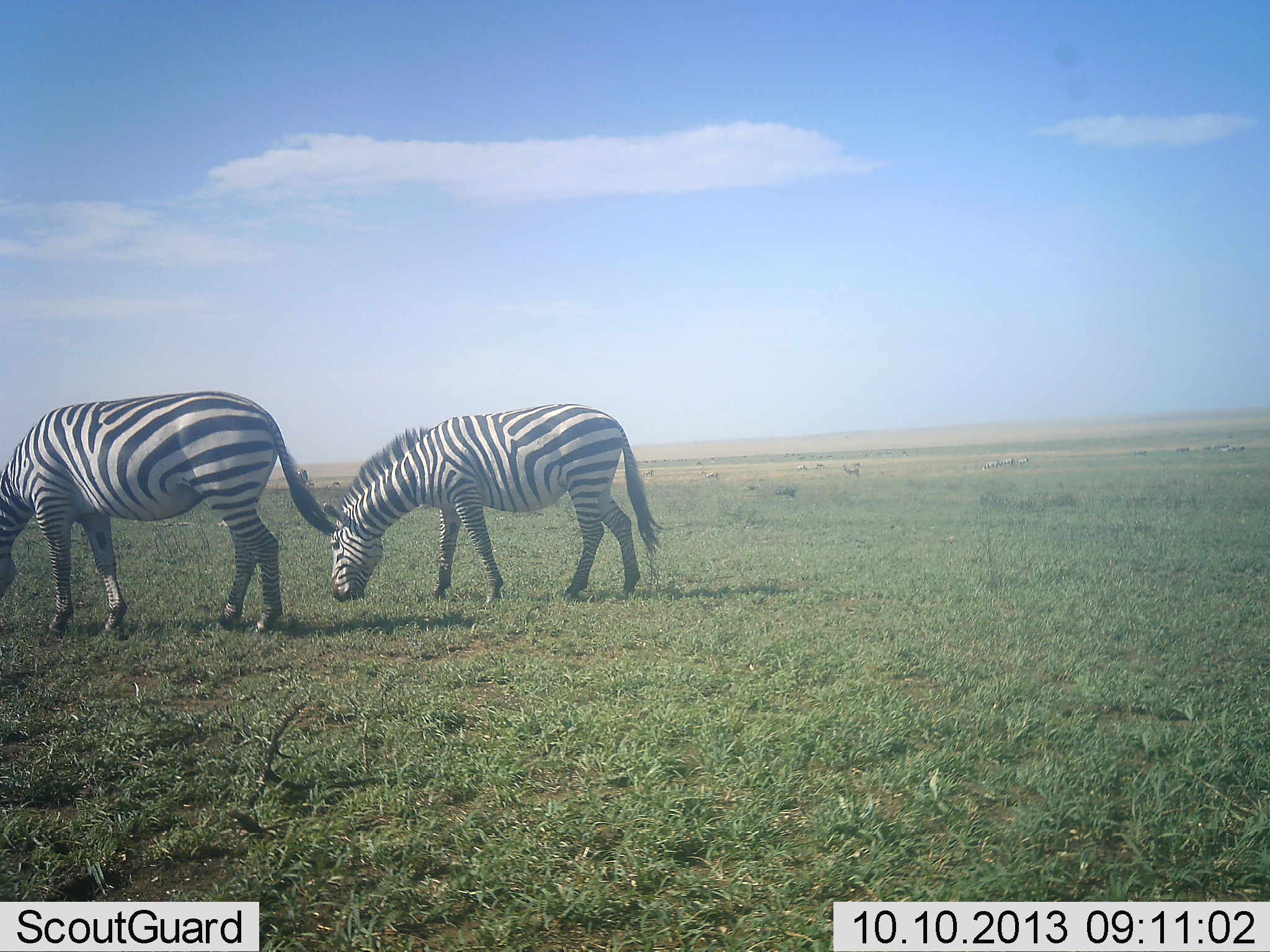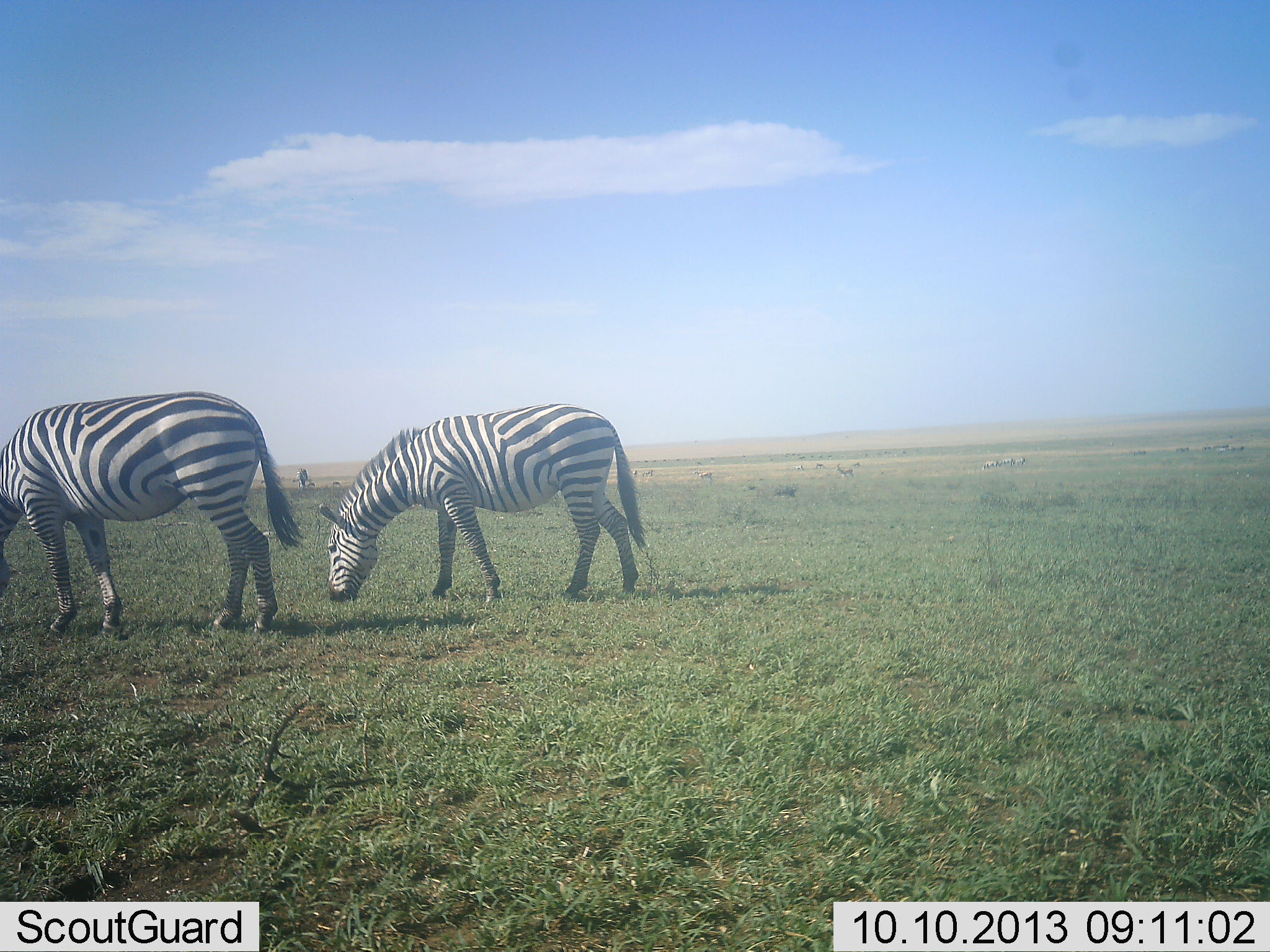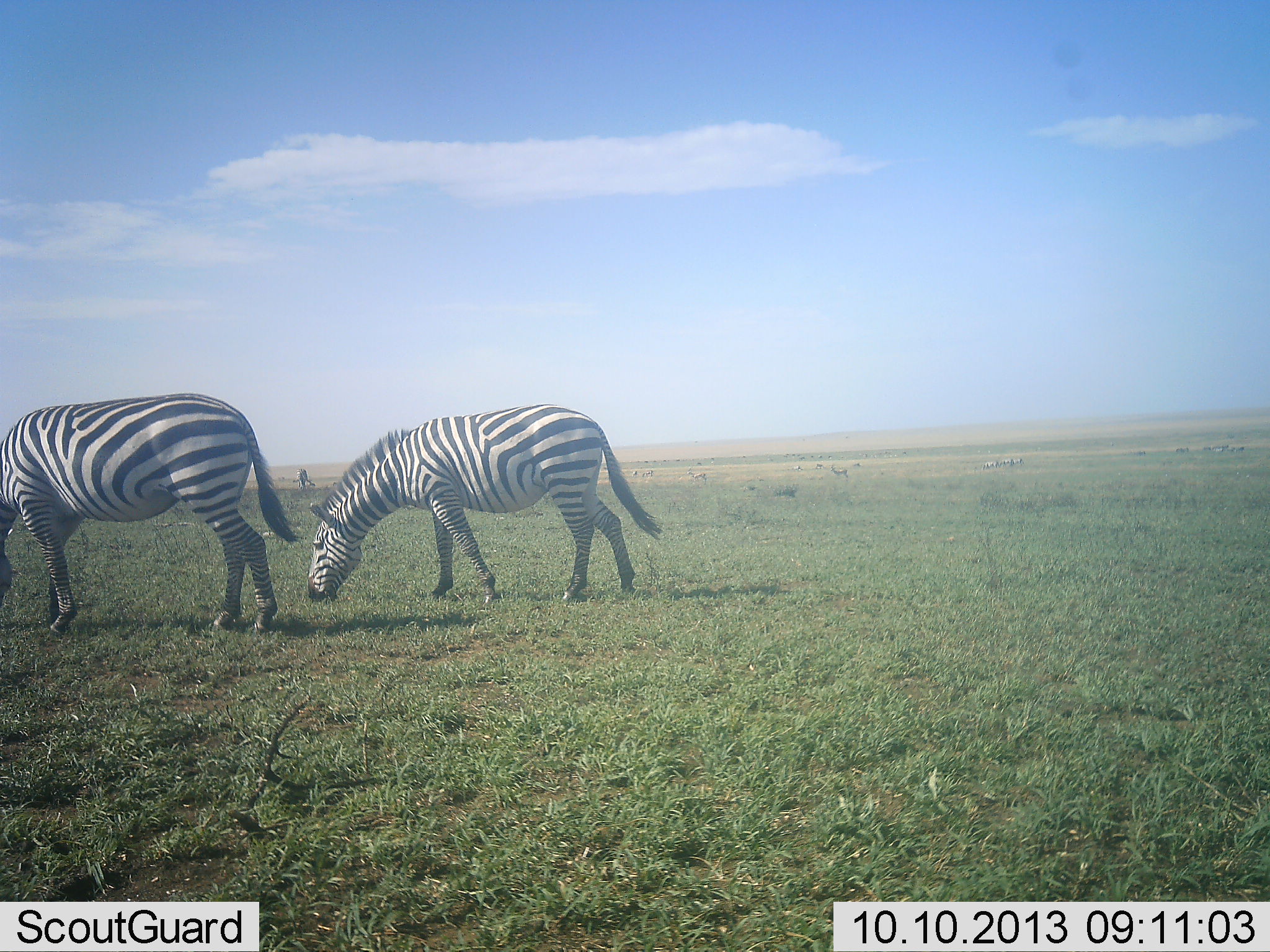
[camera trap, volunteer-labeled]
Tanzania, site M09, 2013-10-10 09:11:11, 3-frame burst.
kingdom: Animalia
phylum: Chordata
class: Mammalia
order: Perissodactyla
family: Equidae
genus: Equus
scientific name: Equus quagga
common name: plains zebra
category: zebra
Zebra (plains zebra) (Equus quagga), count 2. Behavior (volunteer vote fractions): standing 29%, resting 0%, moving 24%, interacting 0%. Young present (vote fraction): 3%. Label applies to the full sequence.